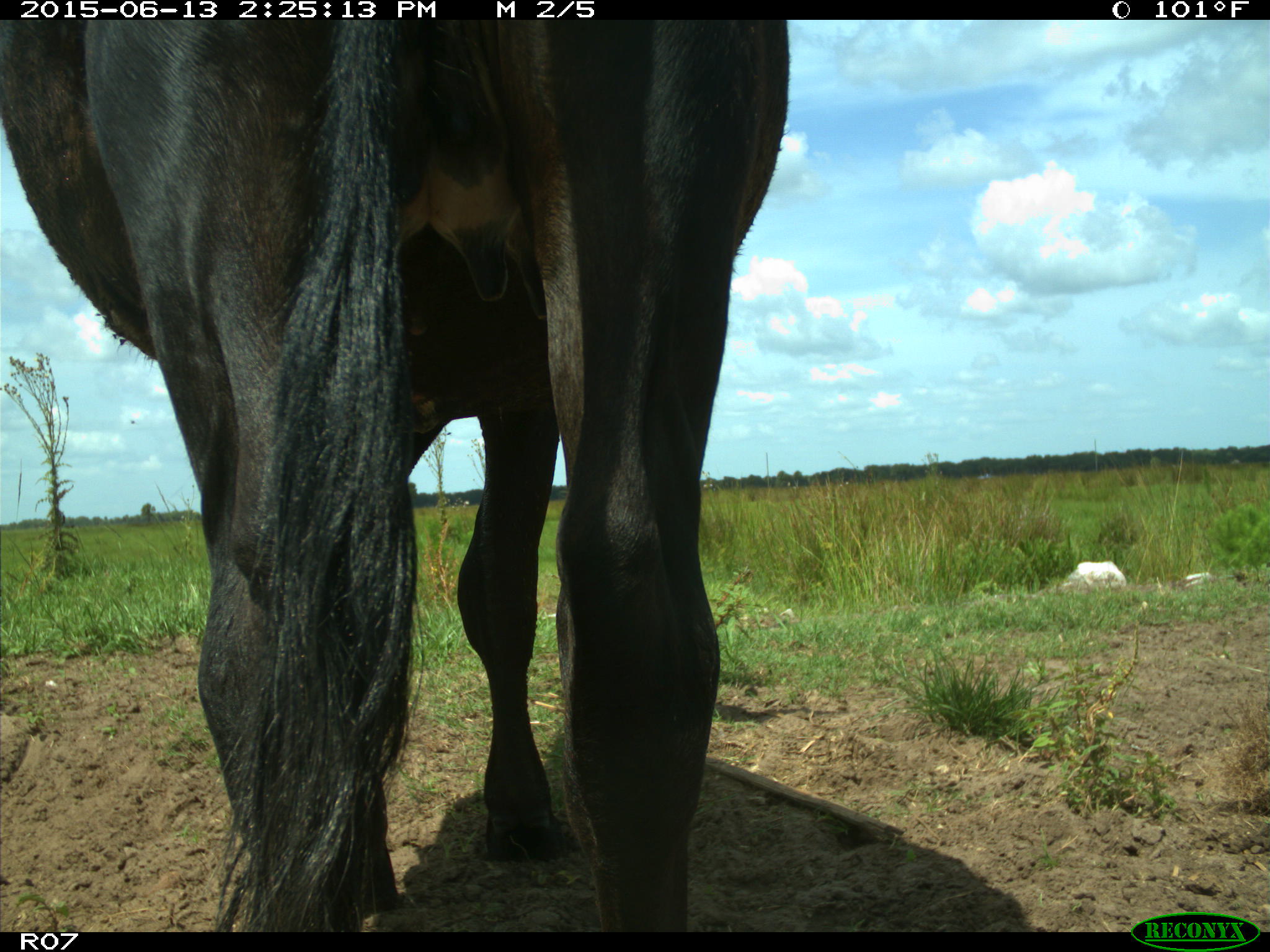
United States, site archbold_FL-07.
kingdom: Animalia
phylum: Chordata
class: Mammalia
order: Artiodactyla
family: Bovidae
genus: Bos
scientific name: Bos taurus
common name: domestic cow